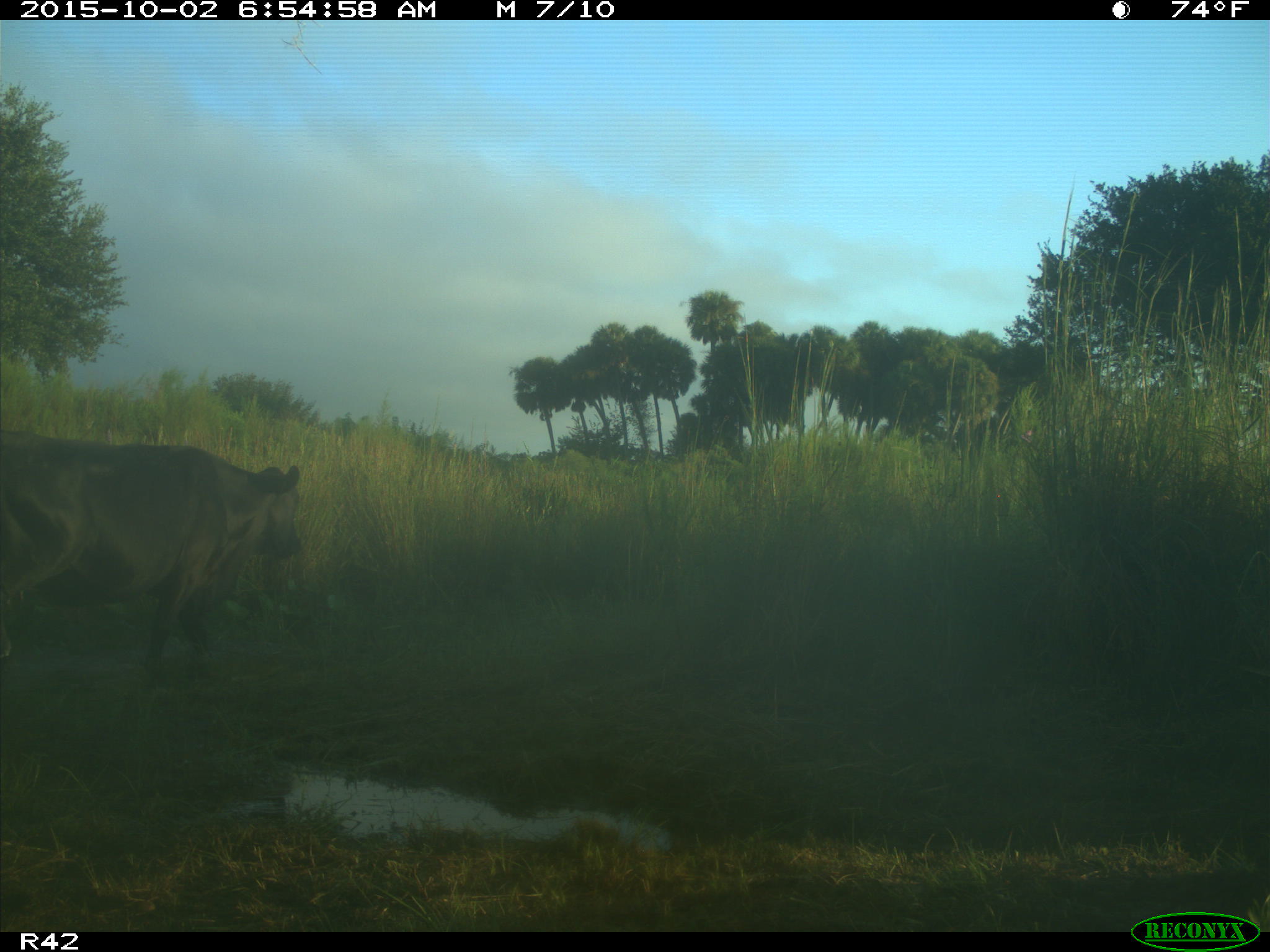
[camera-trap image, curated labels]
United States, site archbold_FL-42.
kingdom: Animalia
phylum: Chordata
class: Mammalia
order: Artiodactyla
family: Bovidae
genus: Bos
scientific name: Bos taurus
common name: domestic cow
Bos taurus (domestic cow).